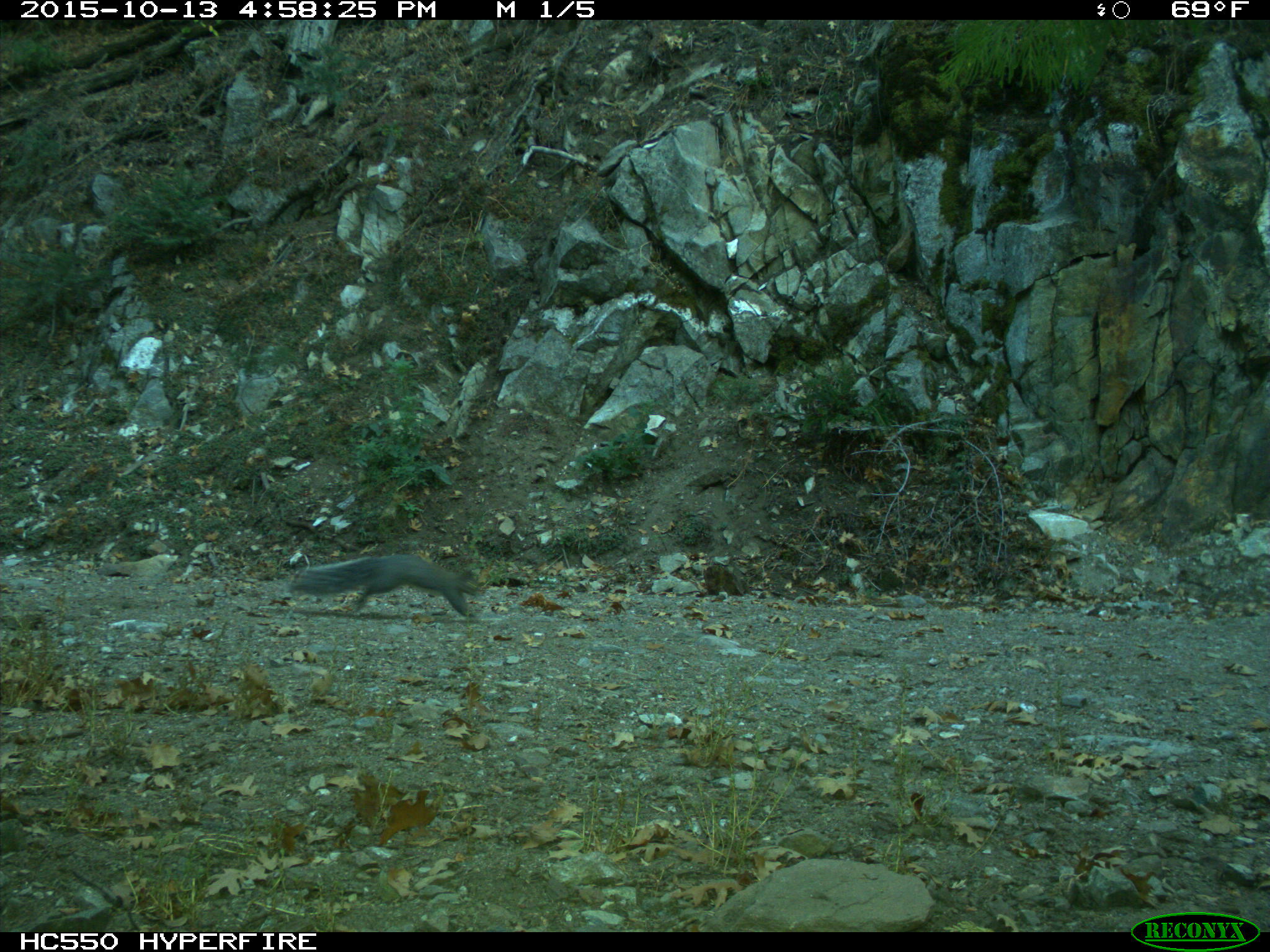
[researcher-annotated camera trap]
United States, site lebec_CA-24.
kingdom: Animalia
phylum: Chordata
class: Mammalia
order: Rodentia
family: Sciuridae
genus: Sciurus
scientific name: Sciurus carolinensis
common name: eastern gray squirrel